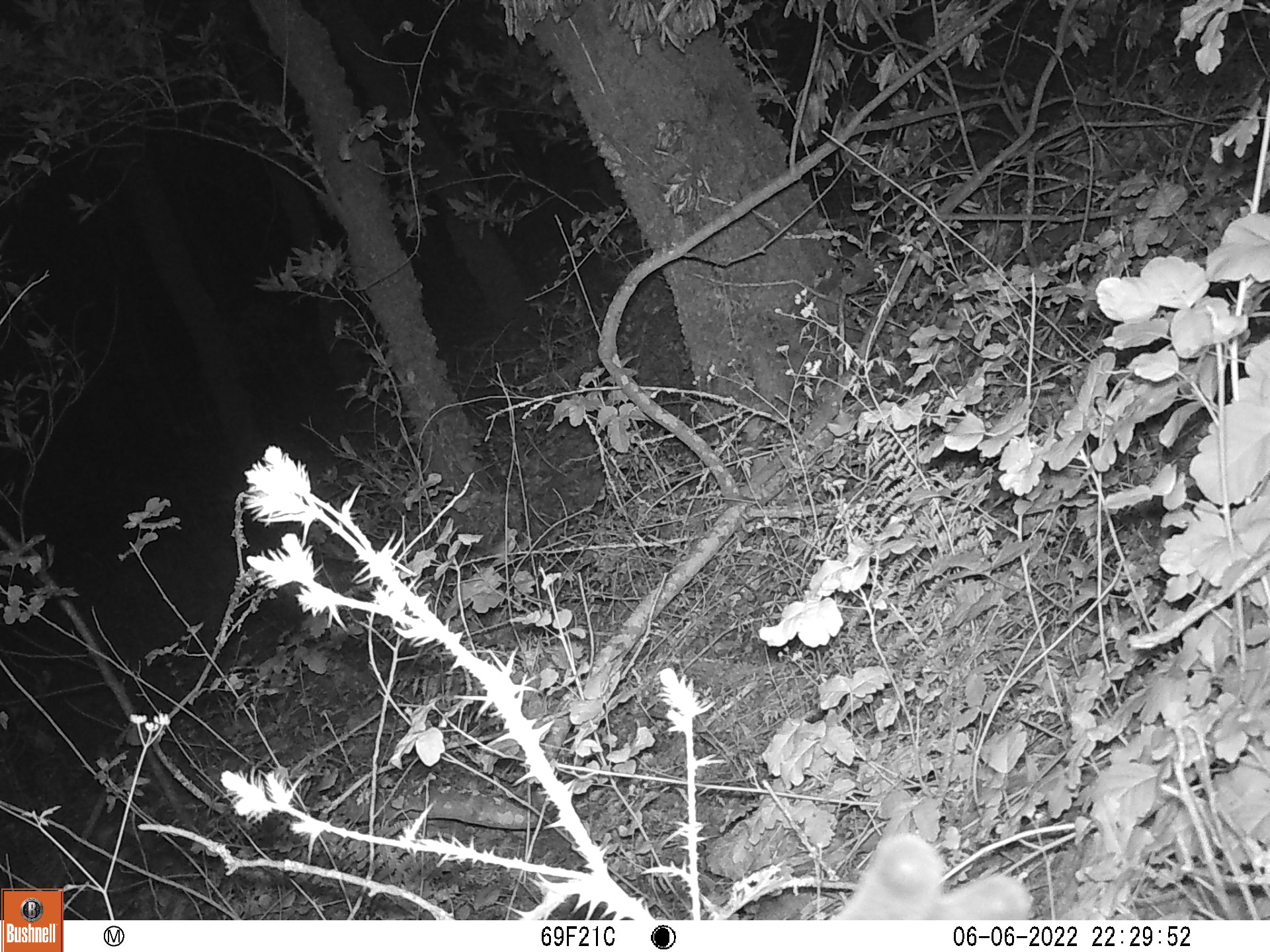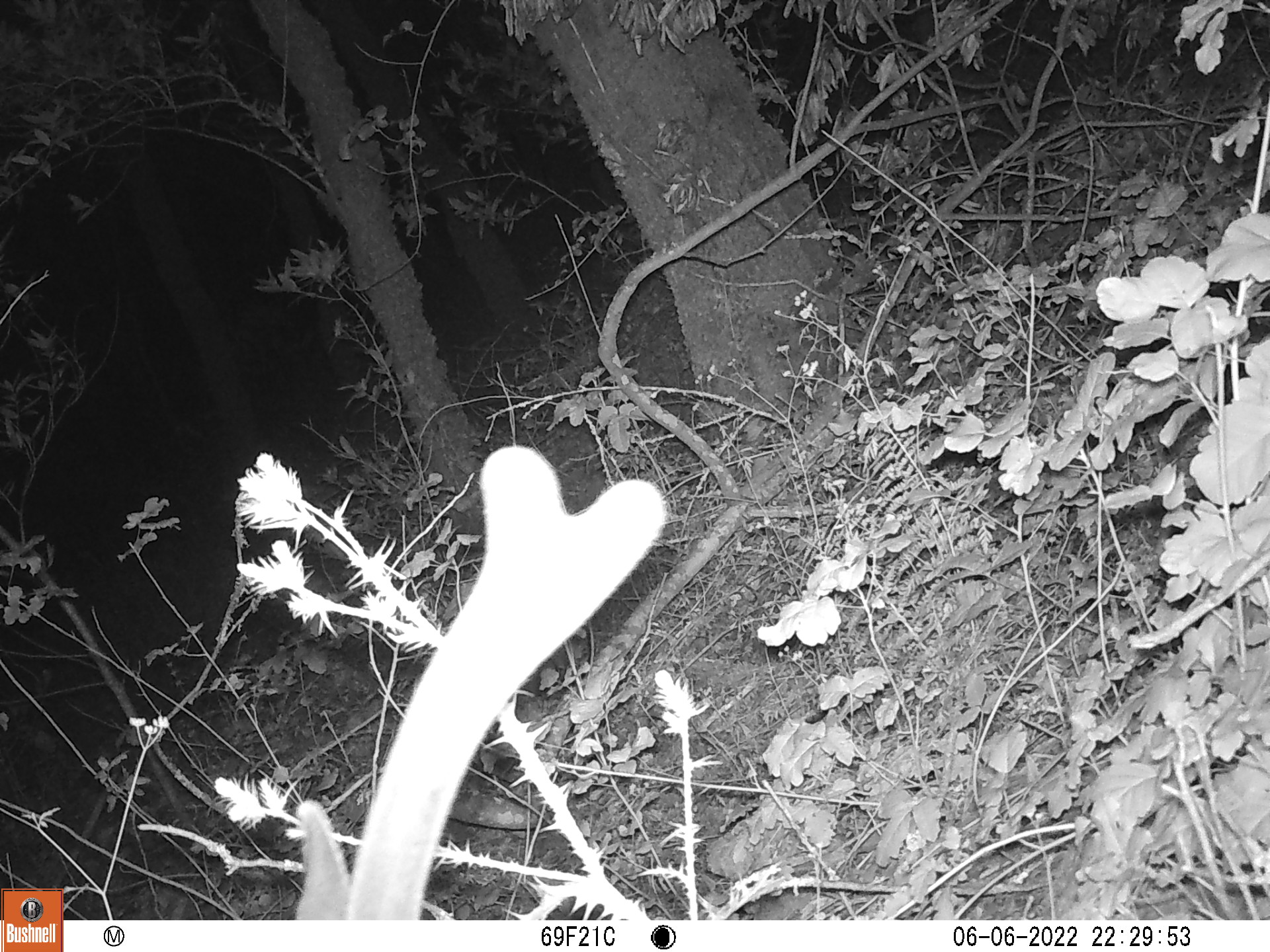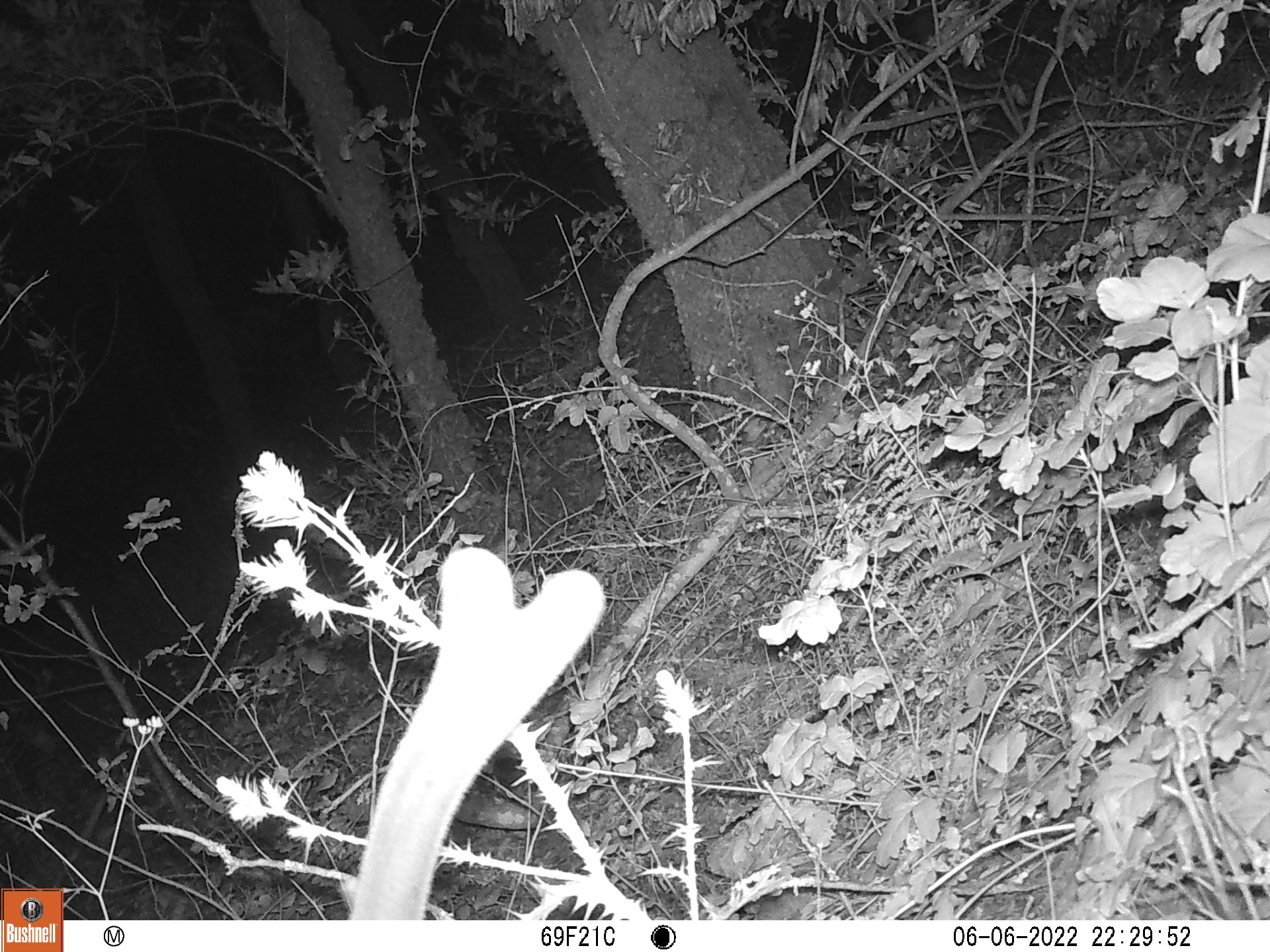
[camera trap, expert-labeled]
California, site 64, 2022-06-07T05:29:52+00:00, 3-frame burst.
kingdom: Animalia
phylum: Chordata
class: Mammalia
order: Artiodactyla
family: Cervidae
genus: Odocoileus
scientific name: Odocoileus hemionus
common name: mule deer